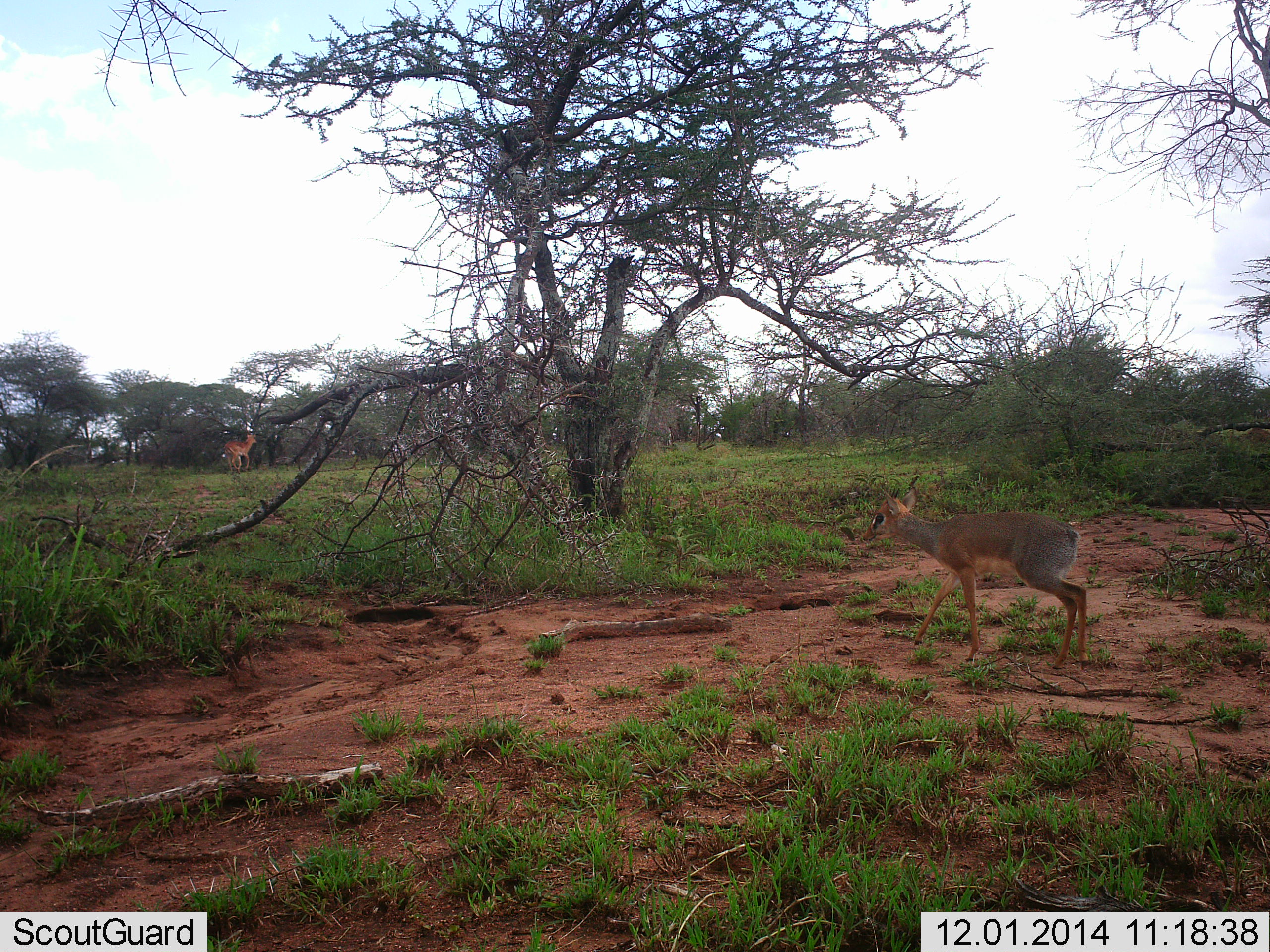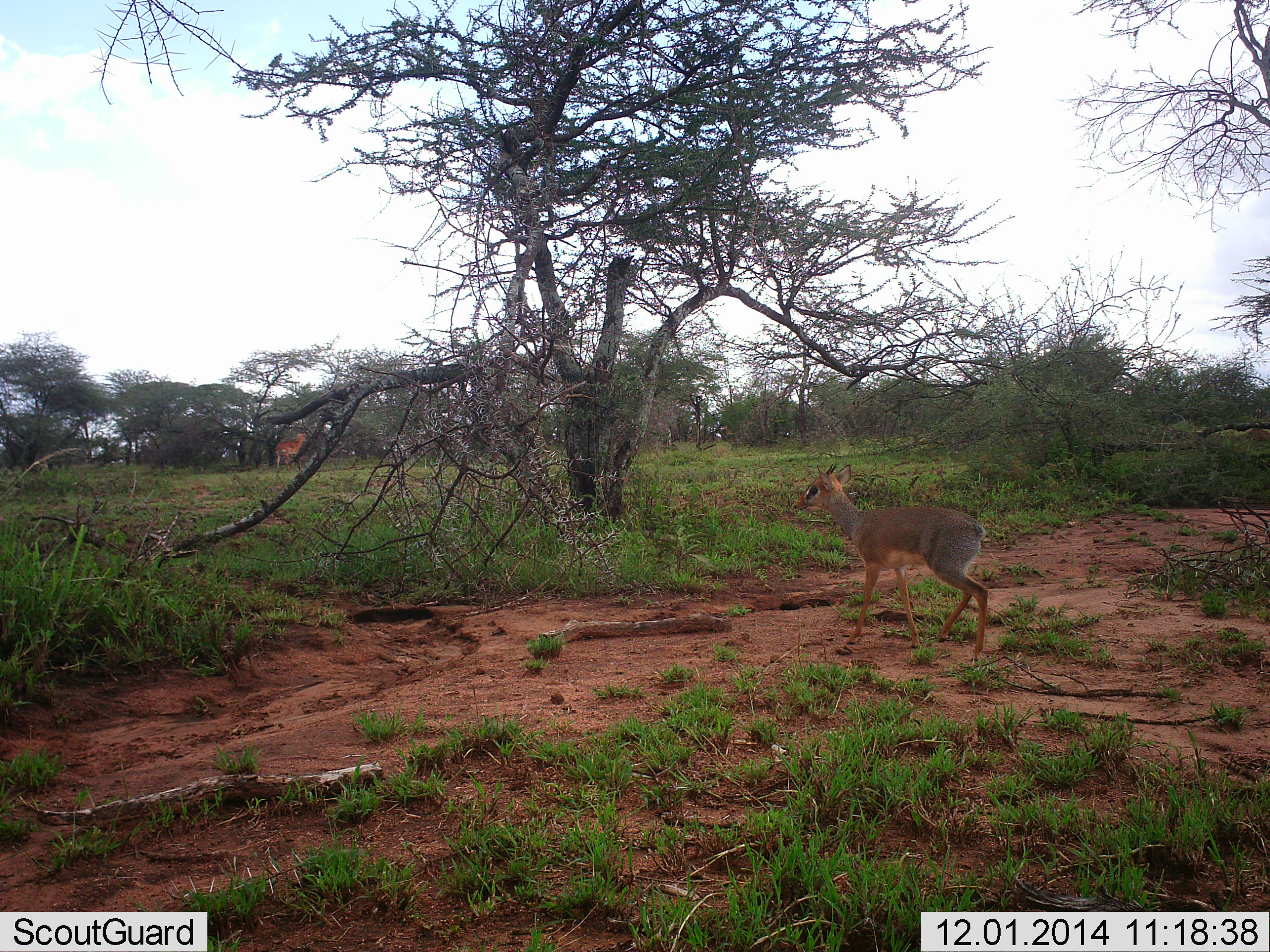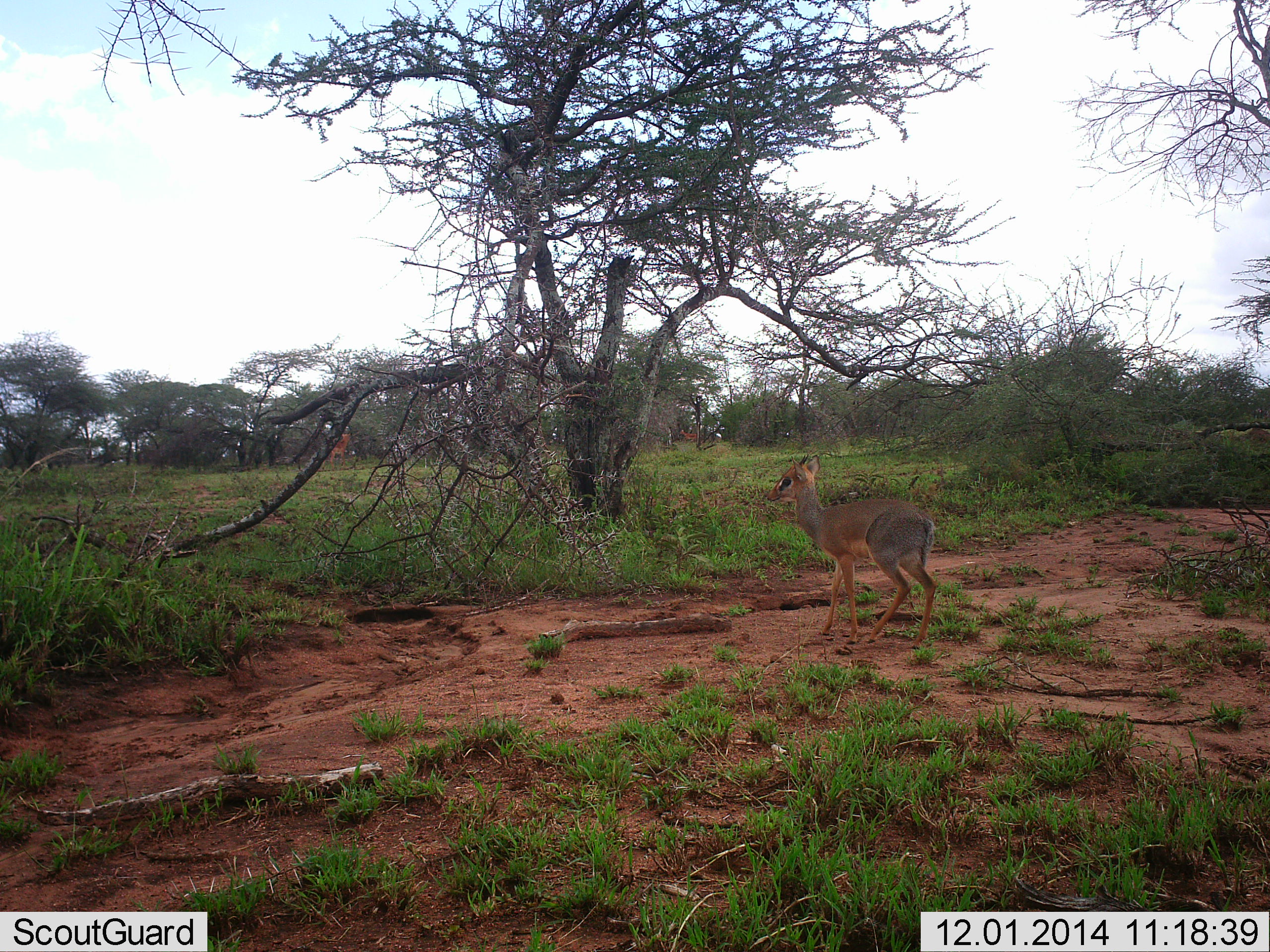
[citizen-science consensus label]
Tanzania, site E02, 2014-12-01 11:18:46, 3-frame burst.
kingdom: Animalia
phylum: Chordata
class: Mammalia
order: Artiodactyla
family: Bovidae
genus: Madoqua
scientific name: Madoqua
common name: dikdik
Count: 1.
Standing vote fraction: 5%.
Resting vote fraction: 0%.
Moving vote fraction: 100%.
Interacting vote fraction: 0%.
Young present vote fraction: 0%.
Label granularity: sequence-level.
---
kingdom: Animalia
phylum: Chordata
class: Mammalia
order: Artiodactyla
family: Bovidae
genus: Aepyceros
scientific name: Aepyceros melampus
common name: impala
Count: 1.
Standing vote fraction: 20%.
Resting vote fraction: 0%.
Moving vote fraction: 100%.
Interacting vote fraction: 0%.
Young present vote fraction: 0%.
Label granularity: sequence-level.